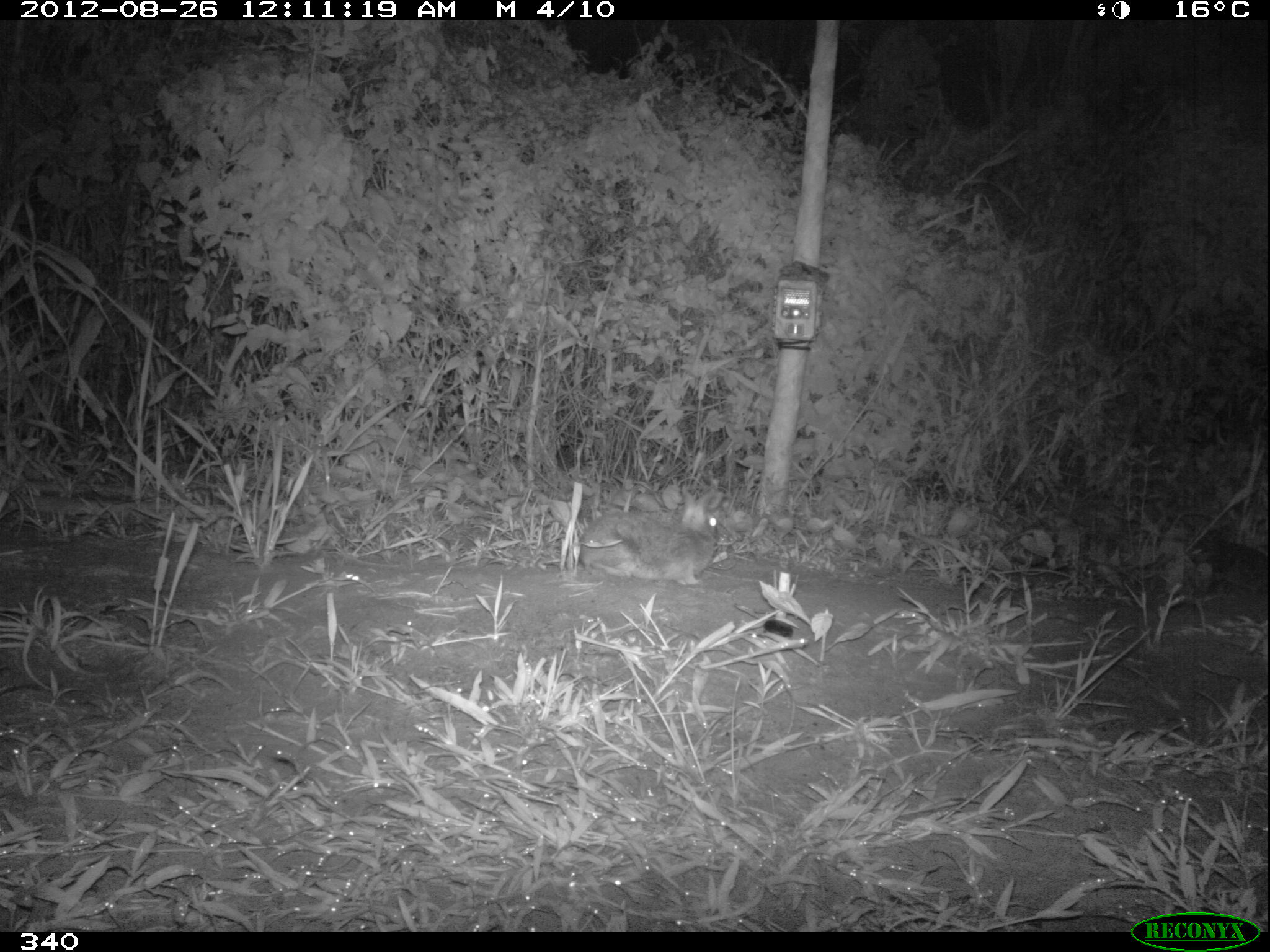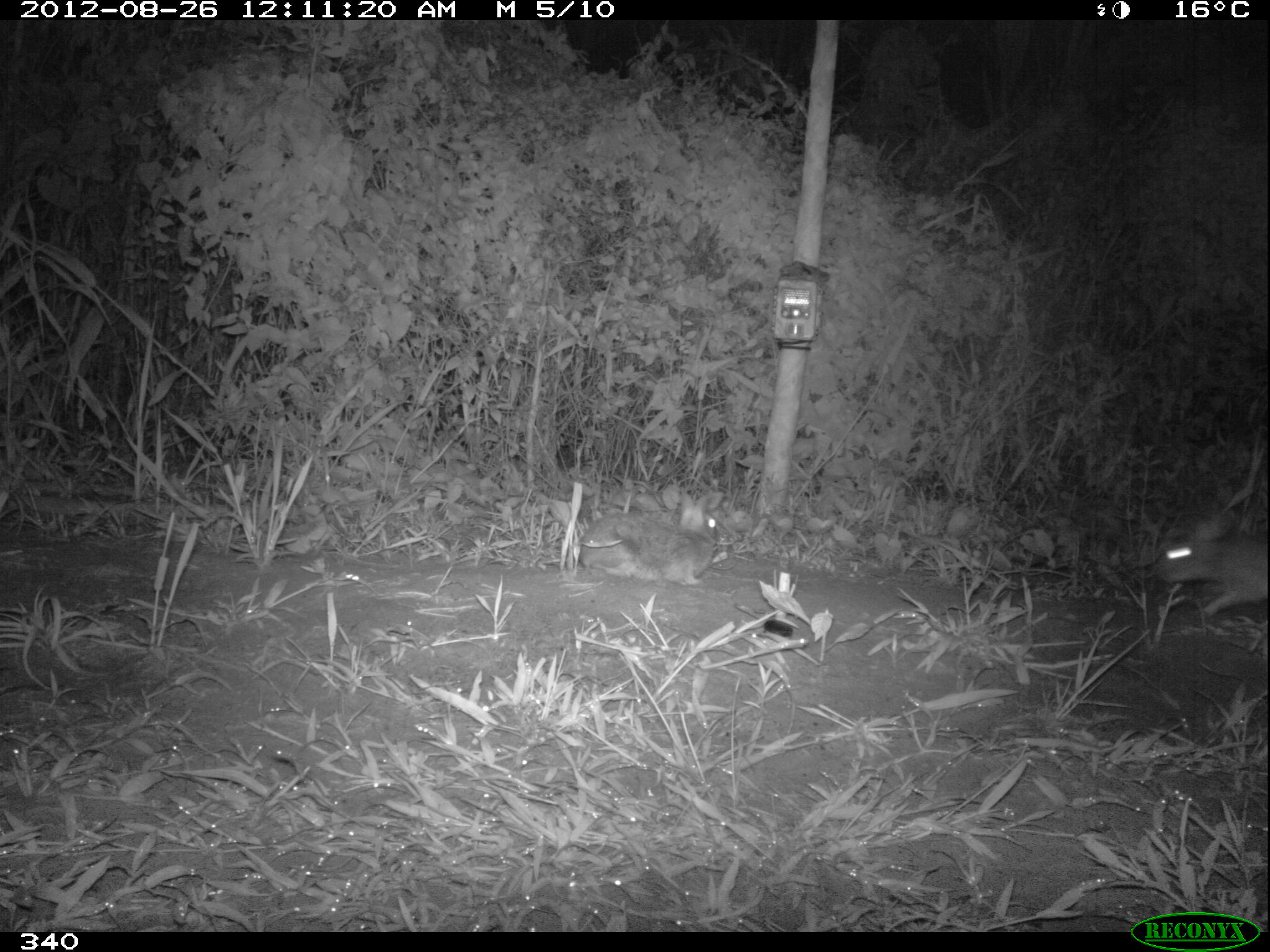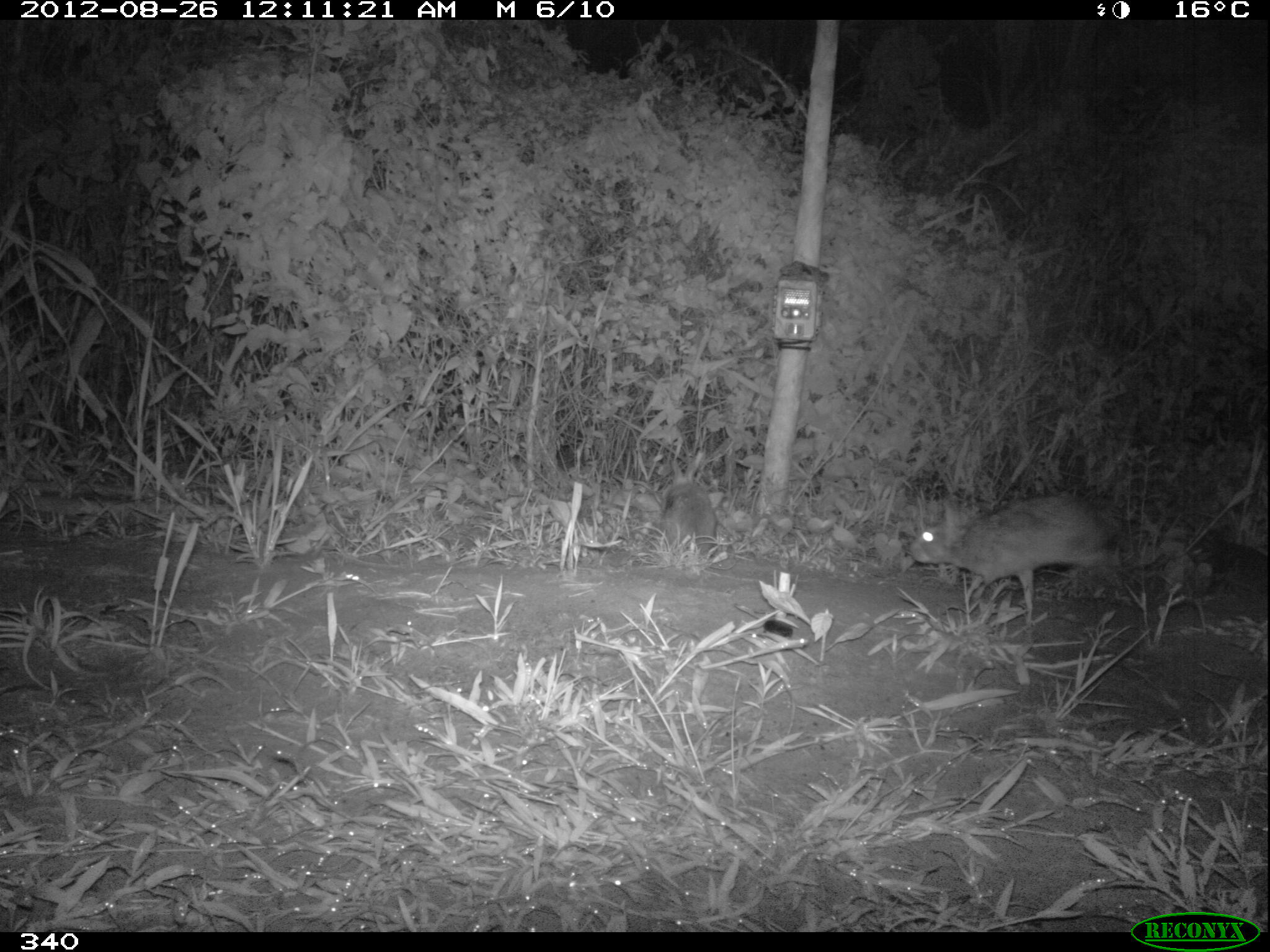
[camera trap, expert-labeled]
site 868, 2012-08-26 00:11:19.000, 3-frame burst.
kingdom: Animalia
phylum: Chordata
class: Mammalia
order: Lagomorpha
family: Leporidae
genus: Sylvilagus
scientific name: Sylvilagus brasiliensis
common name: tapeti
Sylvilagus brasiliensis (tapeti).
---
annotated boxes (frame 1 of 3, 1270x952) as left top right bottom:
sylvilagus brasiliensis: 579 484 717 585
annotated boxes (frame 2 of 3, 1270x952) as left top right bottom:
sylvilagus brasiliensis: 579 487 723 586; 1151 509 1270 617